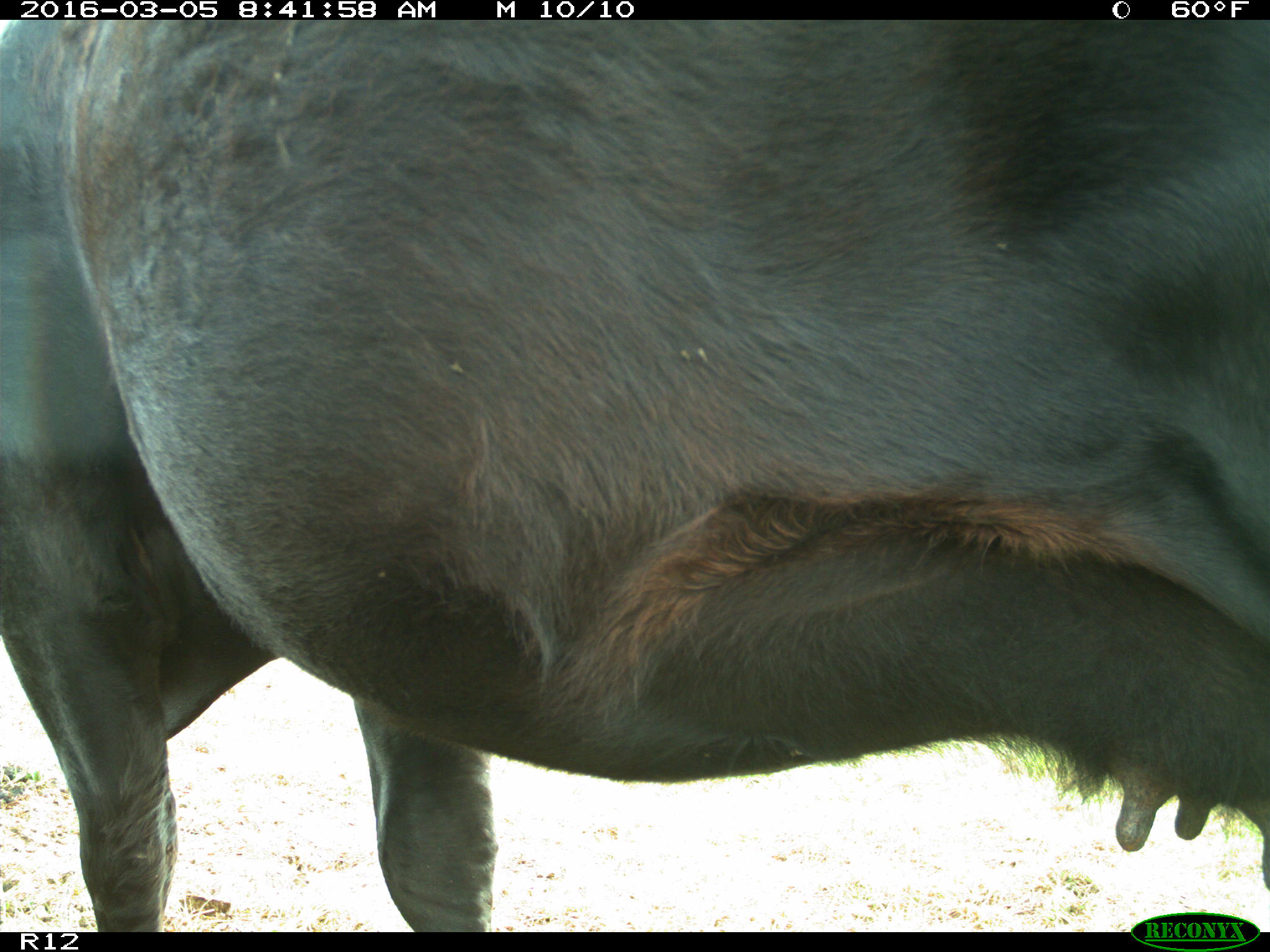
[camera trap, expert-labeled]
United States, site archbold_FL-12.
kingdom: Animalia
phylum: Chordata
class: Mammalia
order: Artiodactyla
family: Bovidae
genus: Bos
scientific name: Bos taurus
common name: domestic cow